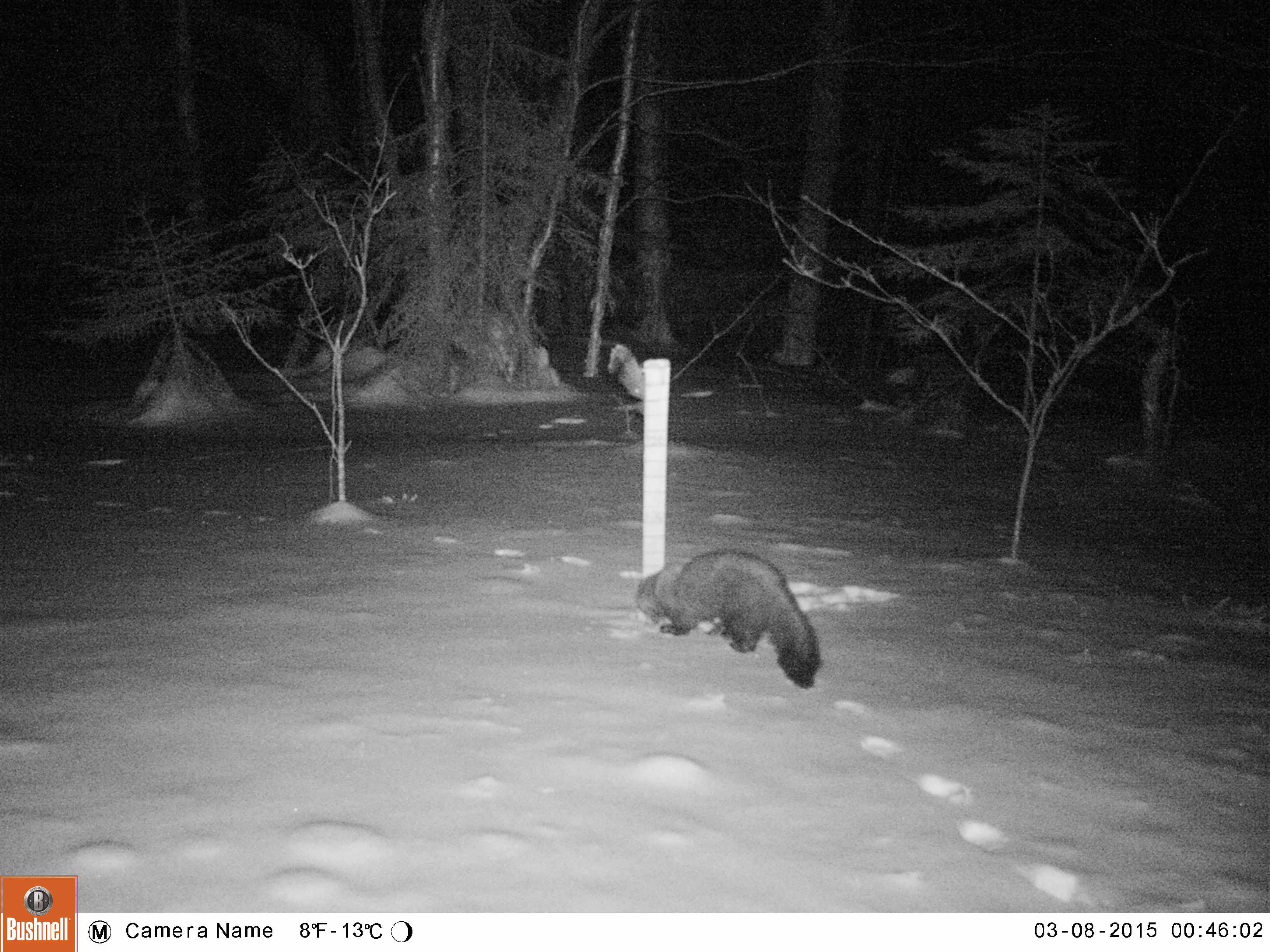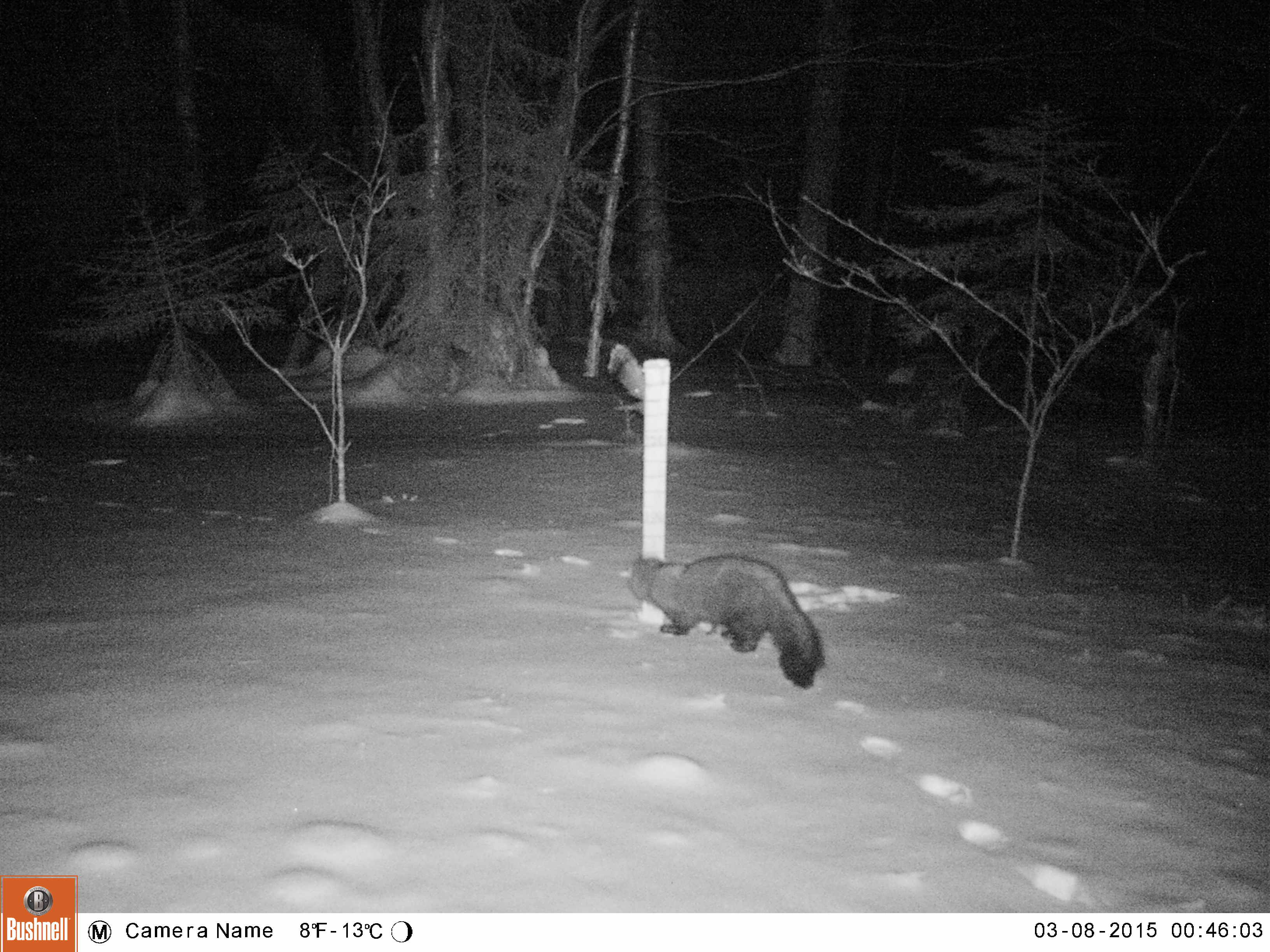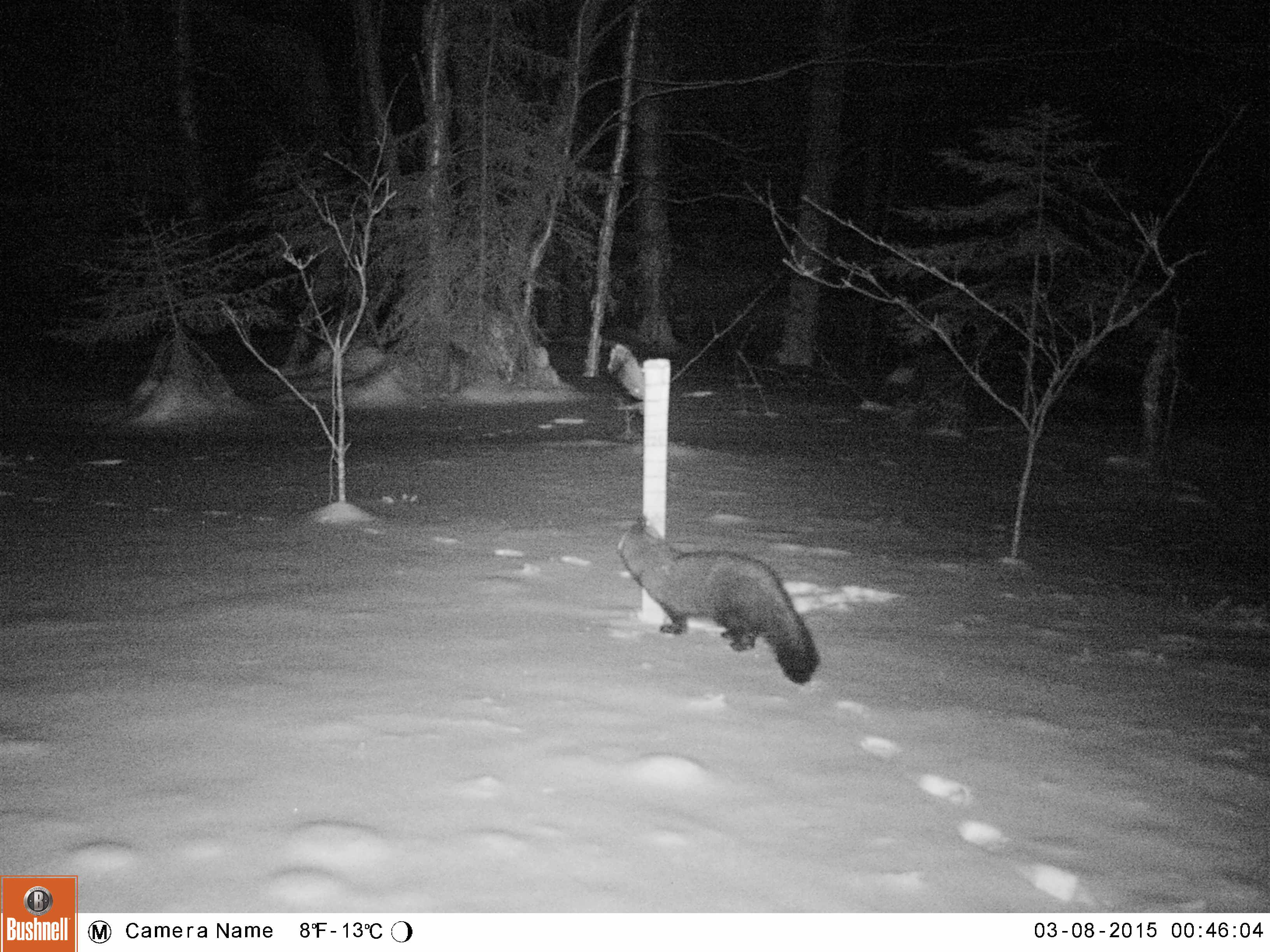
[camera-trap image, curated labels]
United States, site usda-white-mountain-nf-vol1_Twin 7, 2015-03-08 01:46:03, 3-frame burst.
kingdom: Animalia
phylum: Chordata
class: Mammalia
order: Carnivora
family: Mustelidae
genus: Pekania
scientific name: Pekania pennanti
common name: fisher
Fisher (Pekania pennanti).